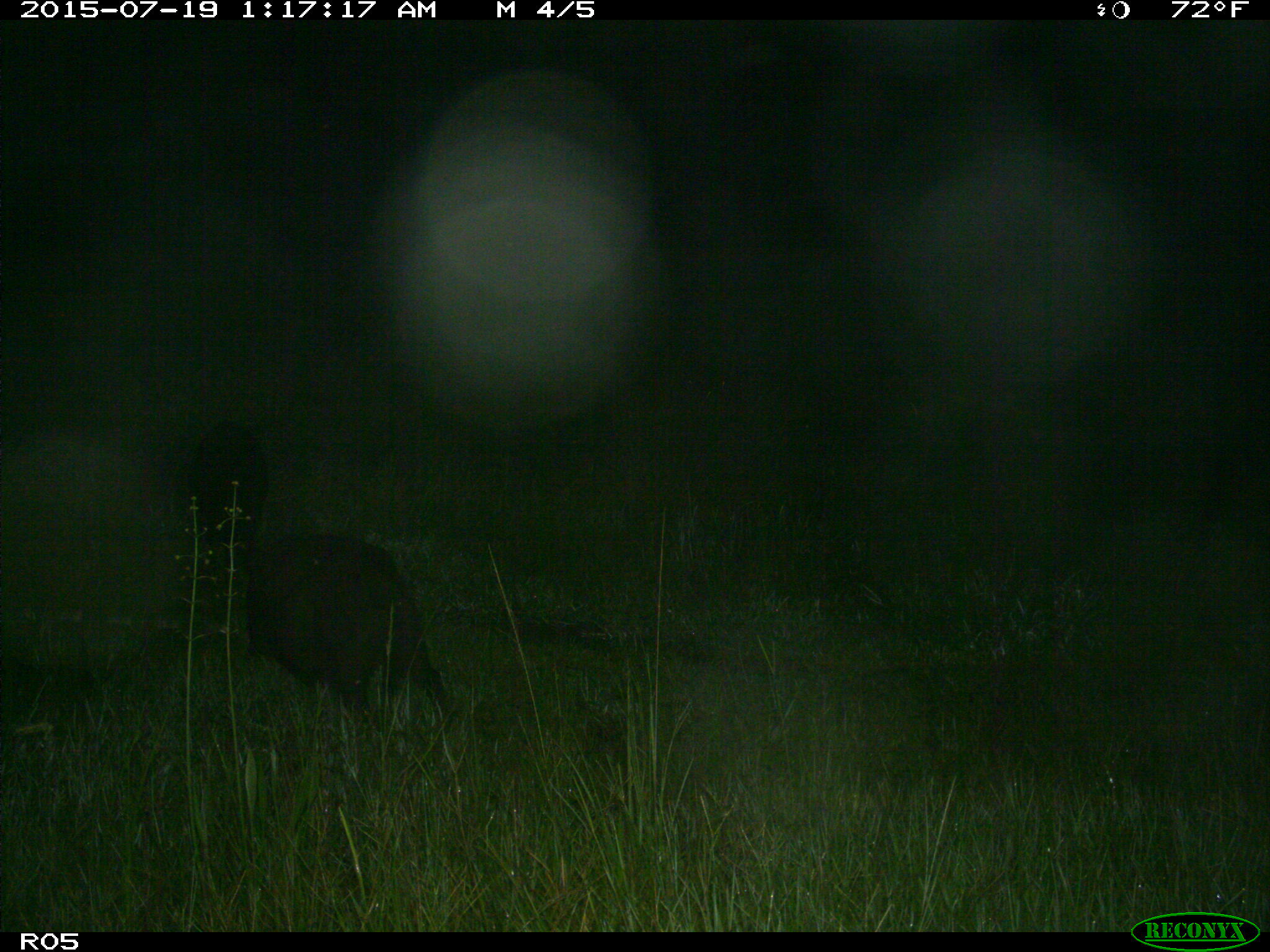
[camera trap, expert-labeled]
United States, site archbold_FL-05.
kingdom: Animalia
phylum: Chordata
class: Mammalia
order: Artiodactyla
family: Suidae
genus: Sus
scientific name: Sus scrofa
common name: wild boar